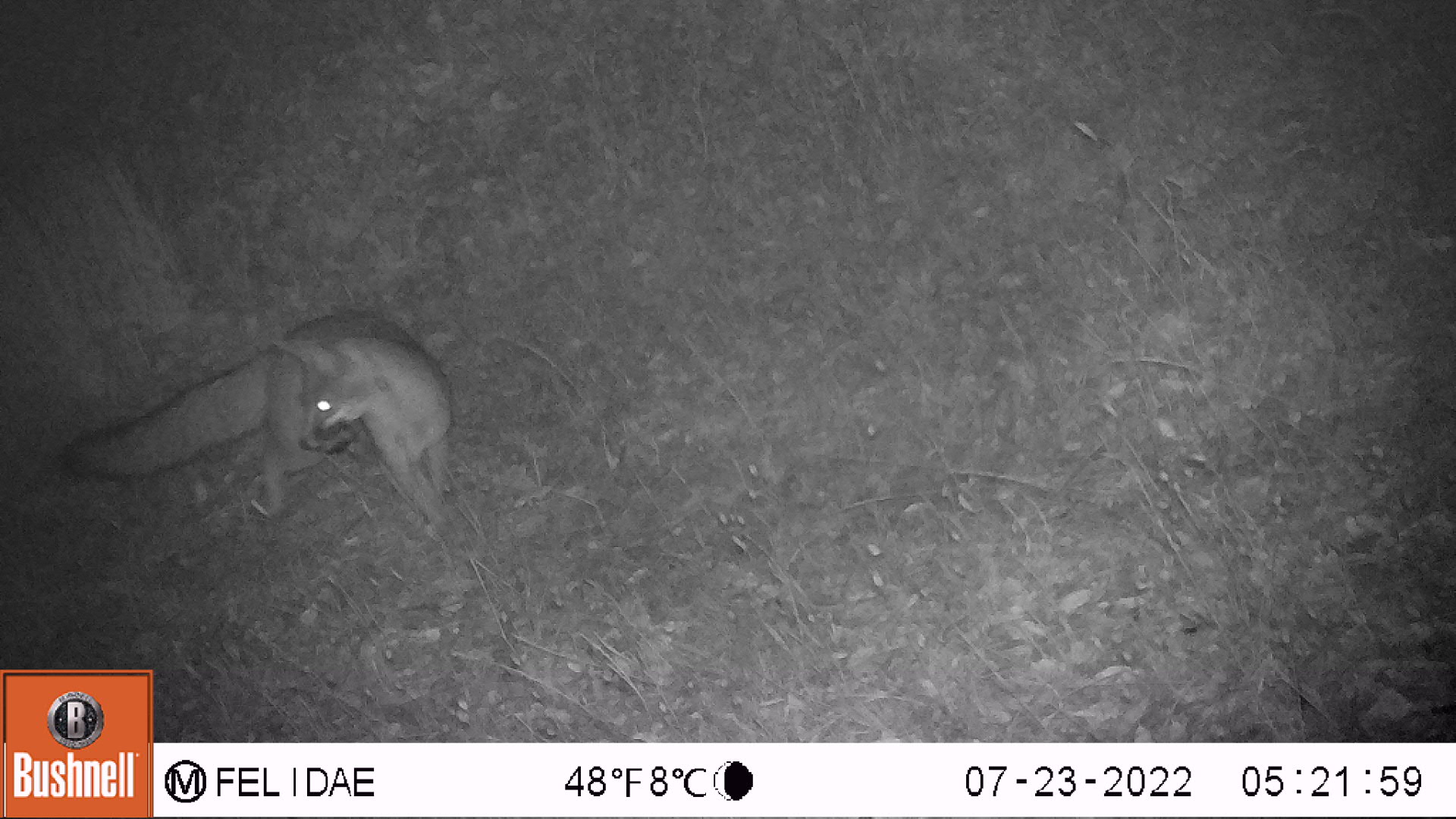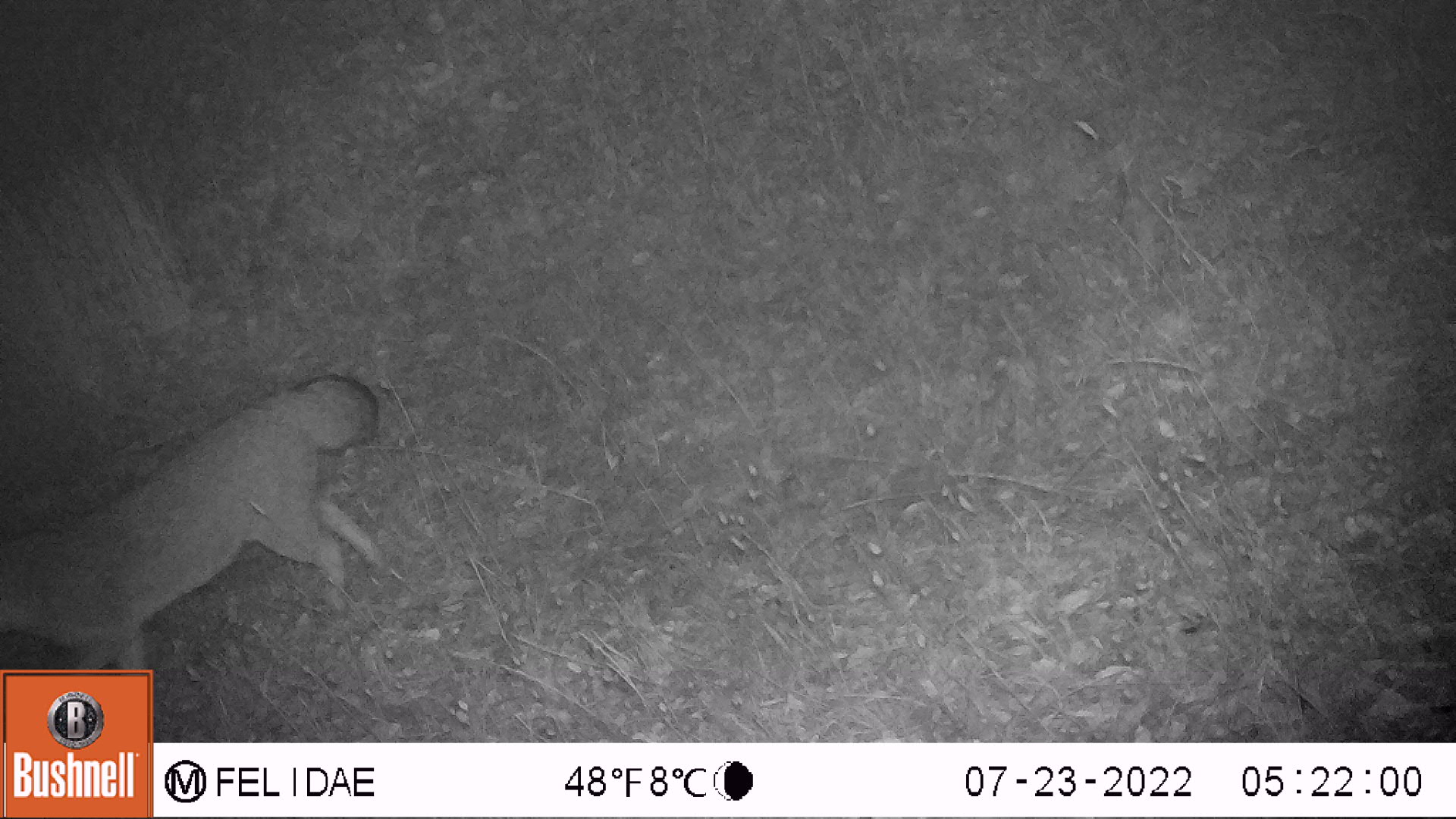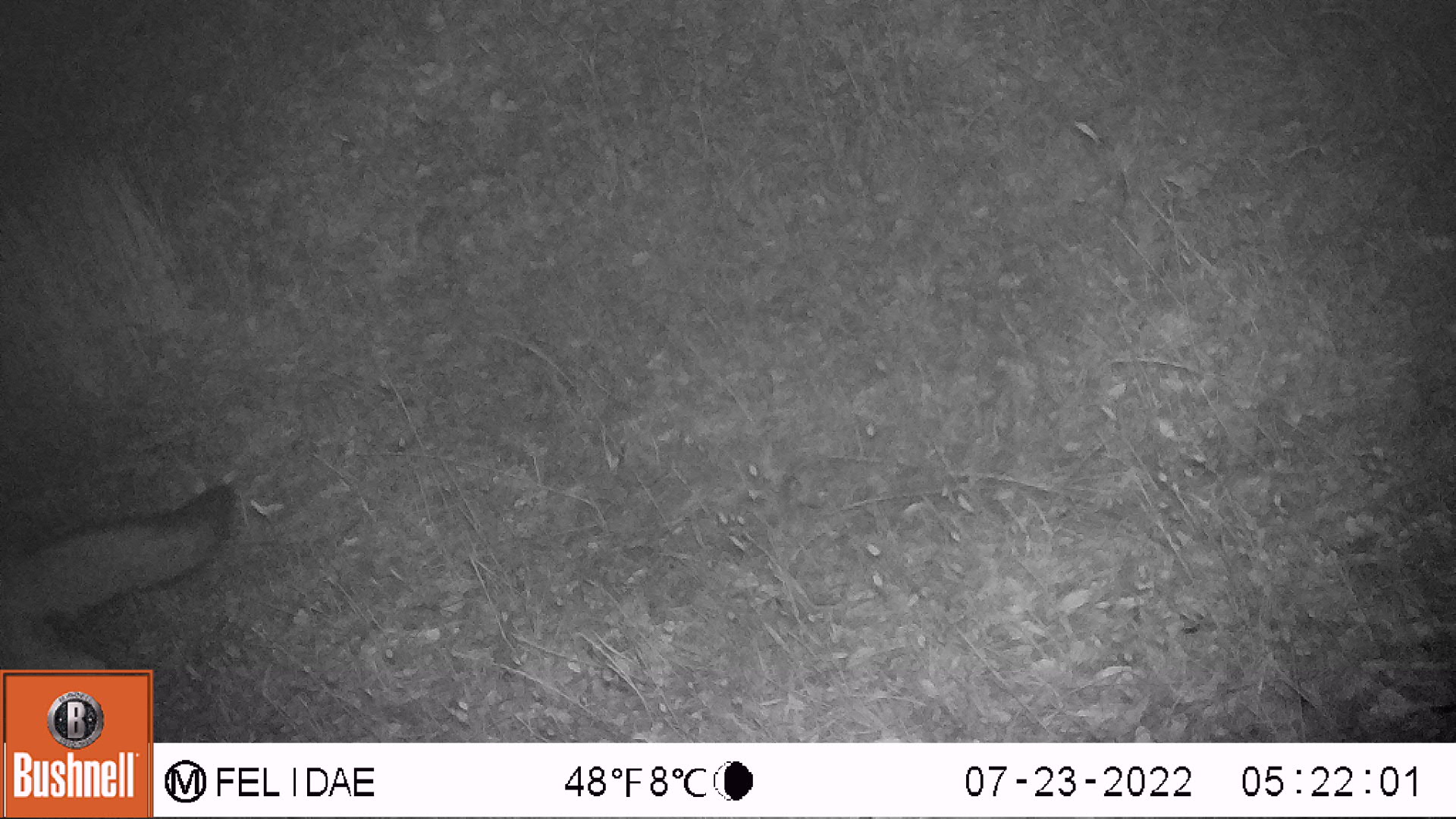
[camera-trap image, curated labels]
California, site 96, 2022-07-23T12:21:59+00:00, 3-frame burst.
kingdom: Animalia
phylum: Chordata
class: Mammalia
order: Carnivora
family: Canidae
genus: Urocyon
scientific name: Urocyon cinereoargenteus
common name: gray fox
Gray fox (Urocyon cinereoargenteus).